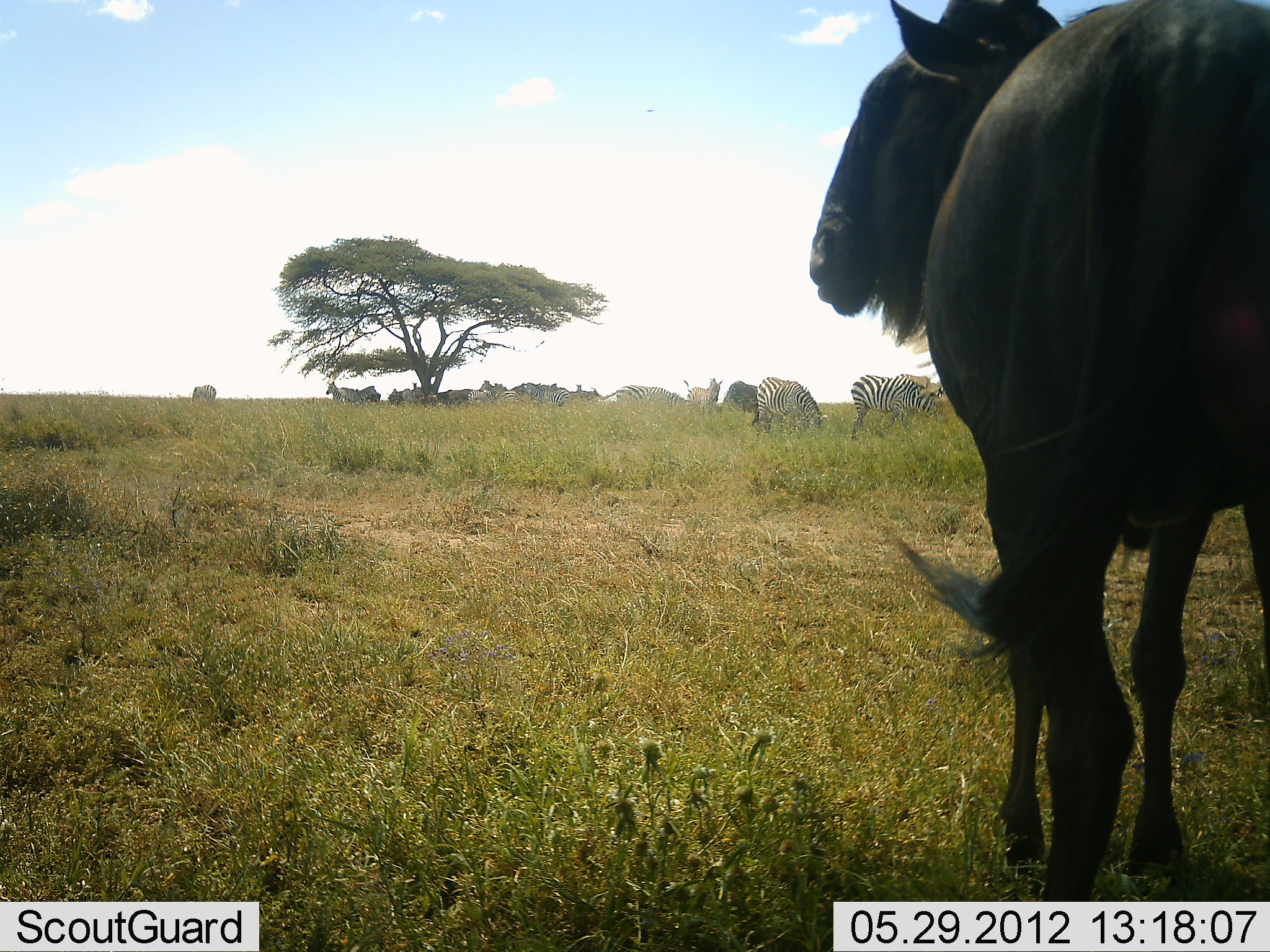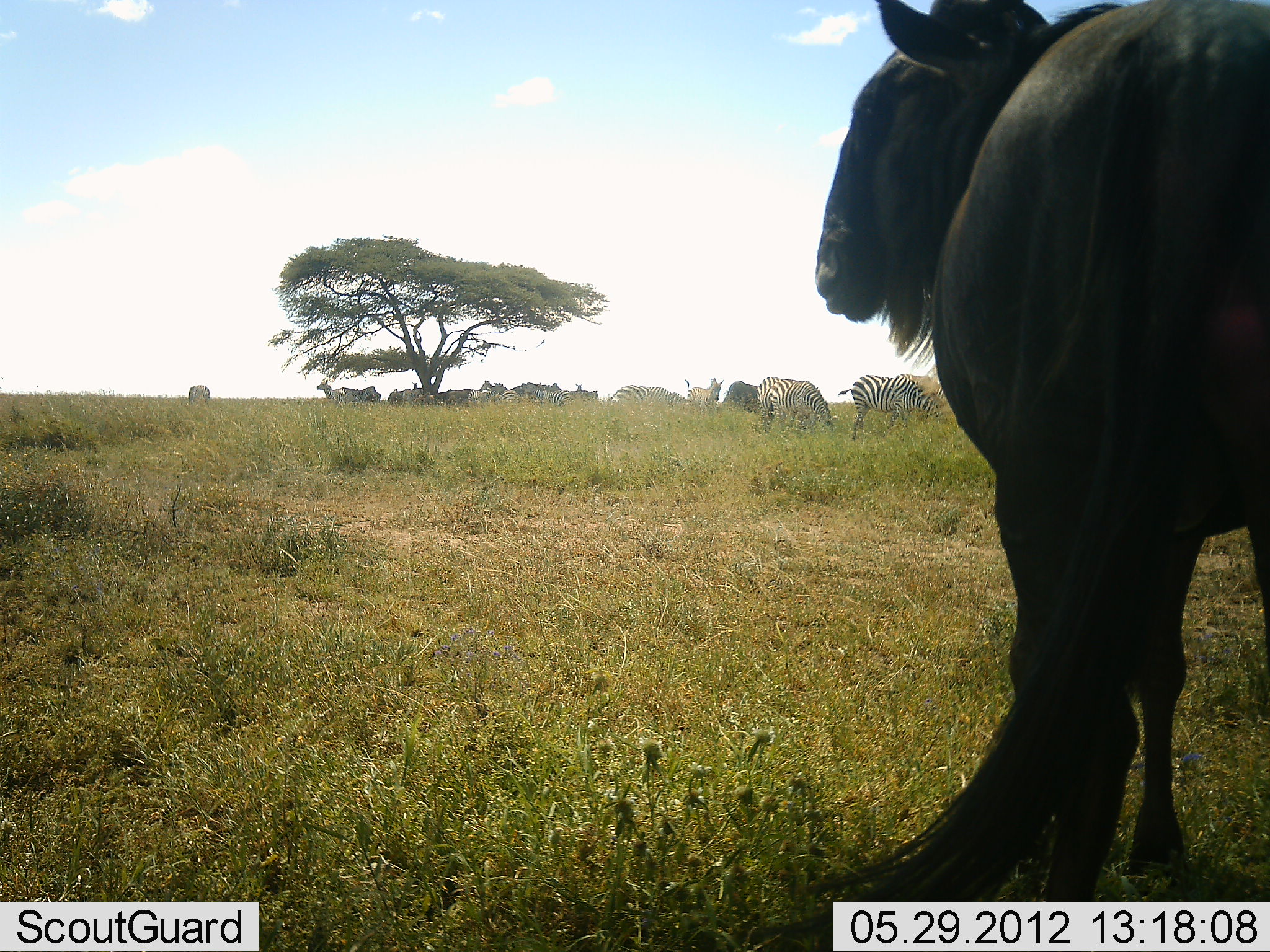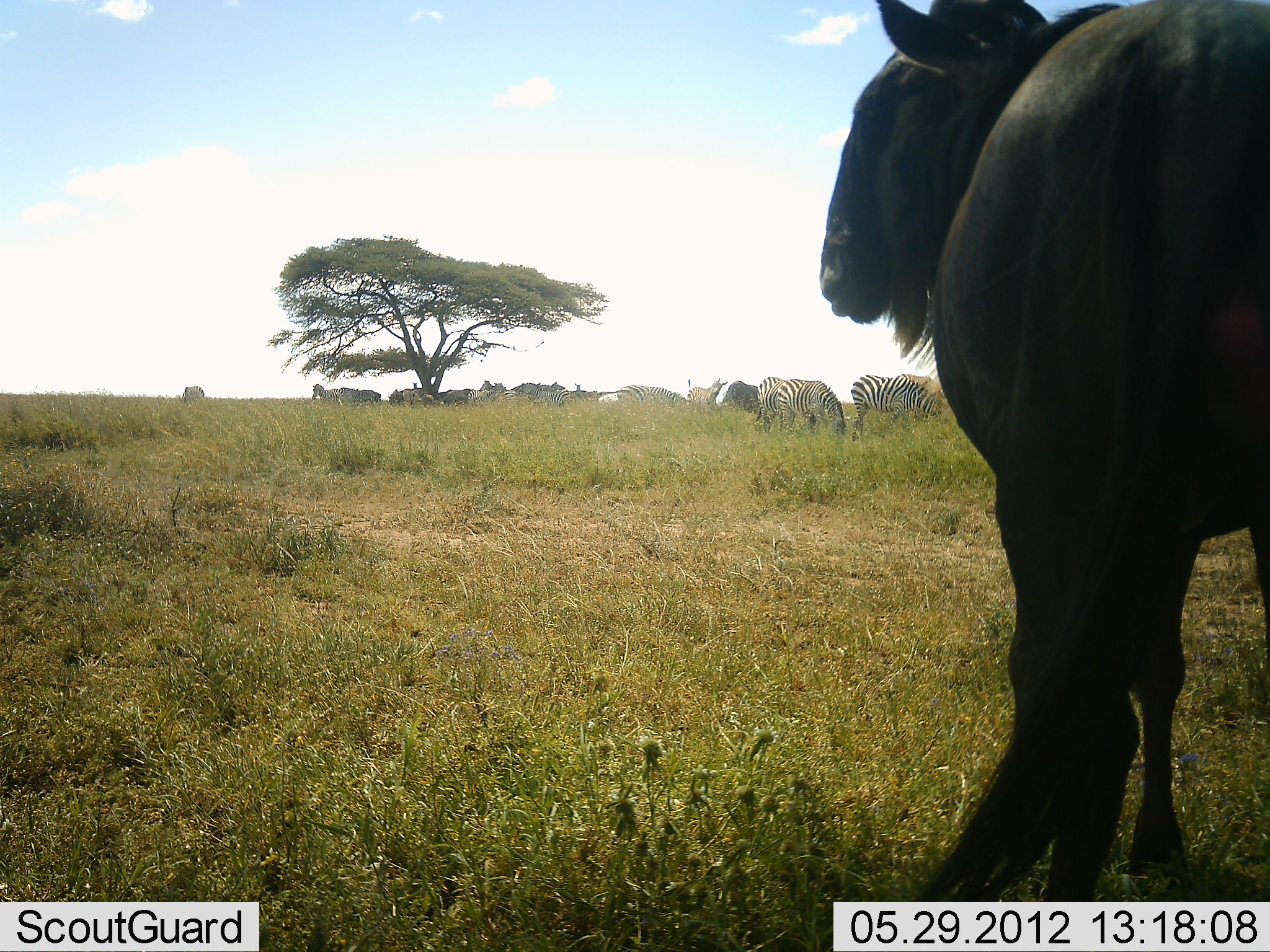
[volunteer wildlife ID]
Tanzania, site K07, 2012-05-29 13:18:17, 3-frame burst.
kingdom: Animalia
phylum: Chordata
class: Mammalia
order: Artiodactyla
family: Bovidae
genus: Connochaetes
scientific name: Connochaetes taurinus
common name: blue wildebeest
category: wildebeest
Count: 1.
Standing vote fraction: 100%.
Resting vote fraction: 0%.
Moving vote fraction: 0%.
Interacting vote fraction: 0%.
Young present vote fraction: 0%.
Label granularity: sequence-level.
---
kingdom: Animalia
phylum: Chordata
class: Mammalia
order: Perissodactyla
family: Equidae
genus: Equus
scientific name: Equus quagga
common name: plains zebra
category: zebra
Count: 11-50.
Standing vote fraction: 60%.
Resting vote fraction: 20%.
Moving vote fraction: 20%.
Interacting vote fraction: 10%.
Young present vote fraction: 0%.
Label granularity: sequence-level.